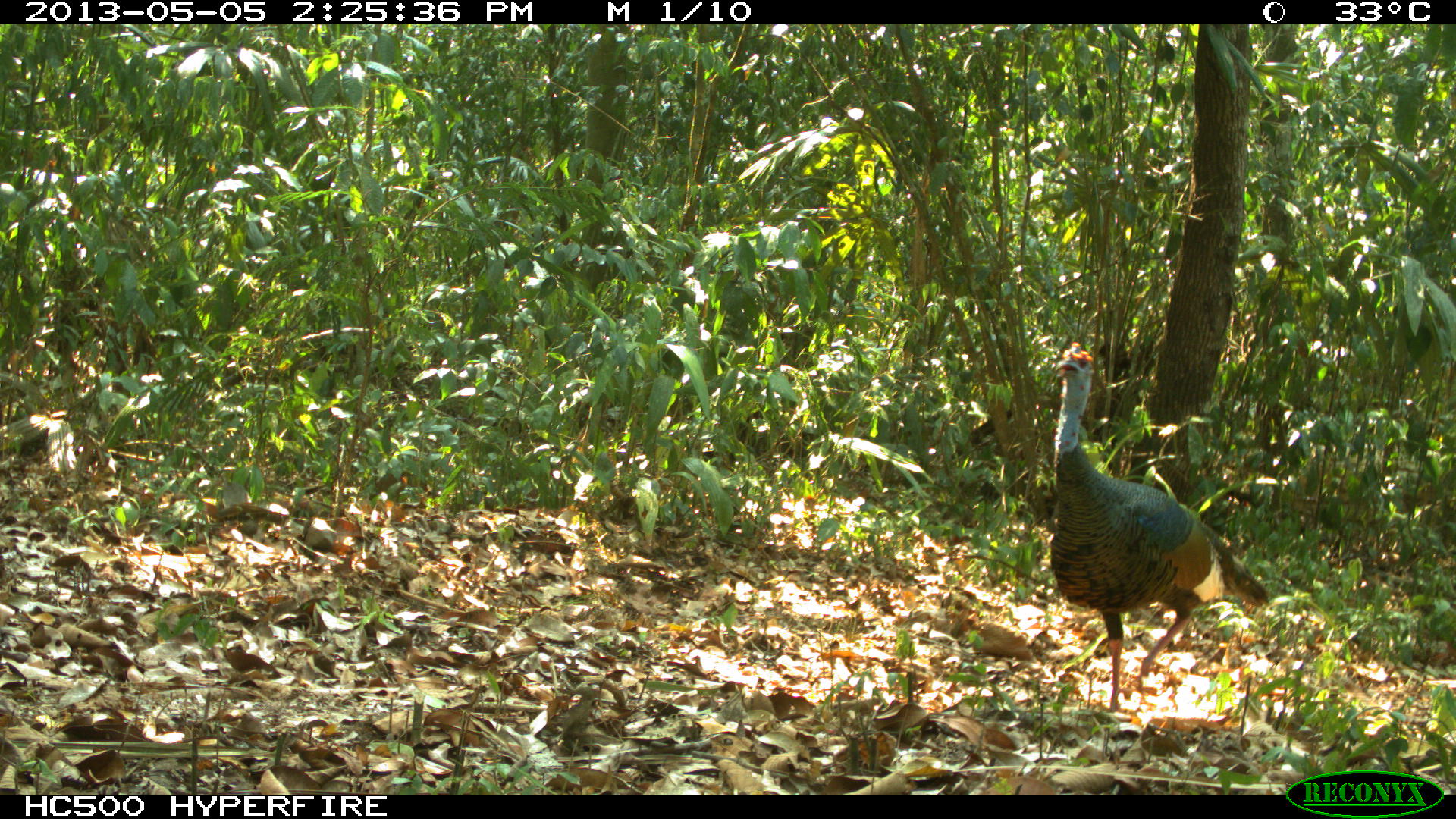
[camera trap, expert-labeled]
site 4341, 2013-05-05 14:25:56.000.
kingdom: Animalia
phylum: Chordata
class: Aves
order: Galliformes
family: Phasianidae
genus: Meleagris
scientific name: Meleagris ocellata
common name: ocellated turkey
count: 1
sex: male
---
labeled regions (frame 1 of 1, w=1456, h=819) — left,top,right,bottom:
meleagris ocellata: 1049,339,1269,712